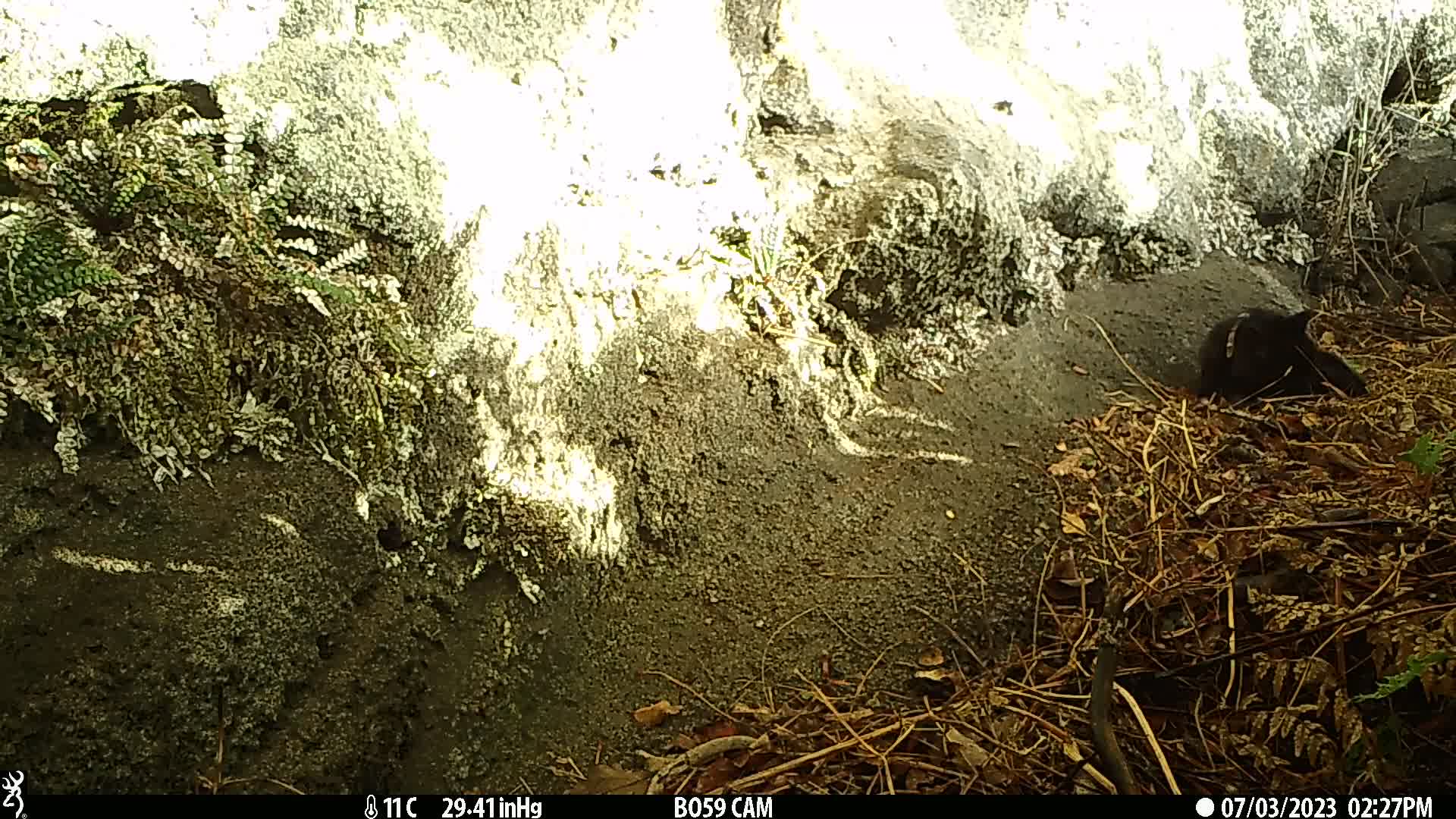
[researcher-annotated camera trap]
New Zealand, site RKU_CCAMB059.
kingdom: Animalia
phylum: Chordata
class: Mammalia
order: Carnivora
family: Felidae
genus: Felis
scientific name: Felis catus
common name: domestic cat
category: cat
Cat (domestic cat) (Felis catus).